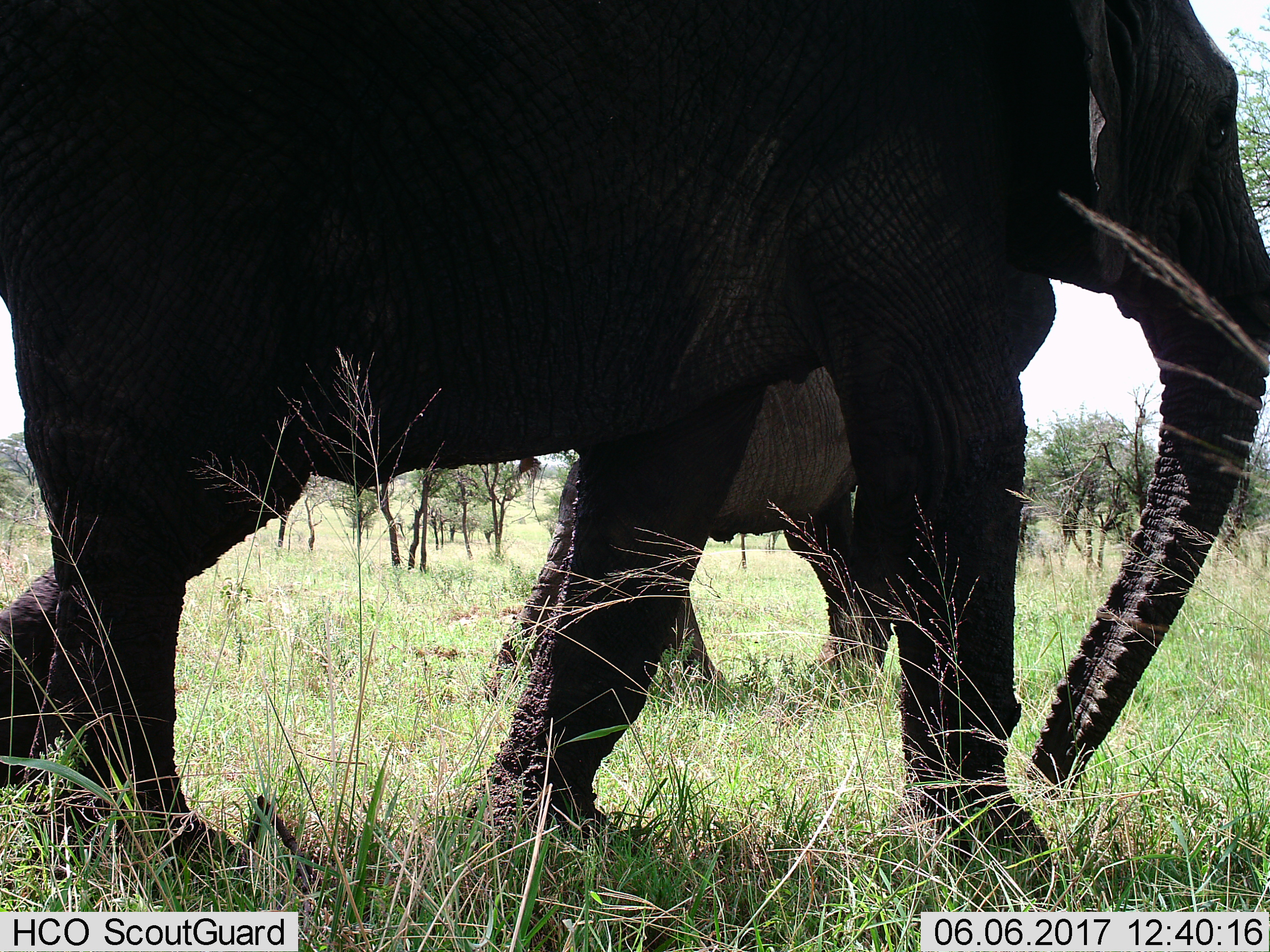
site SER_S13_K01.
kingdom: Animalia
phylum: Chordata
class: Mammalia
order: Proboscidea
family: Elephantidae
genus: Loxodonta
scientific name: Loxodonta africana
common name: african bush elephant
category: elephant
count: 2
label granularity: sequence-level